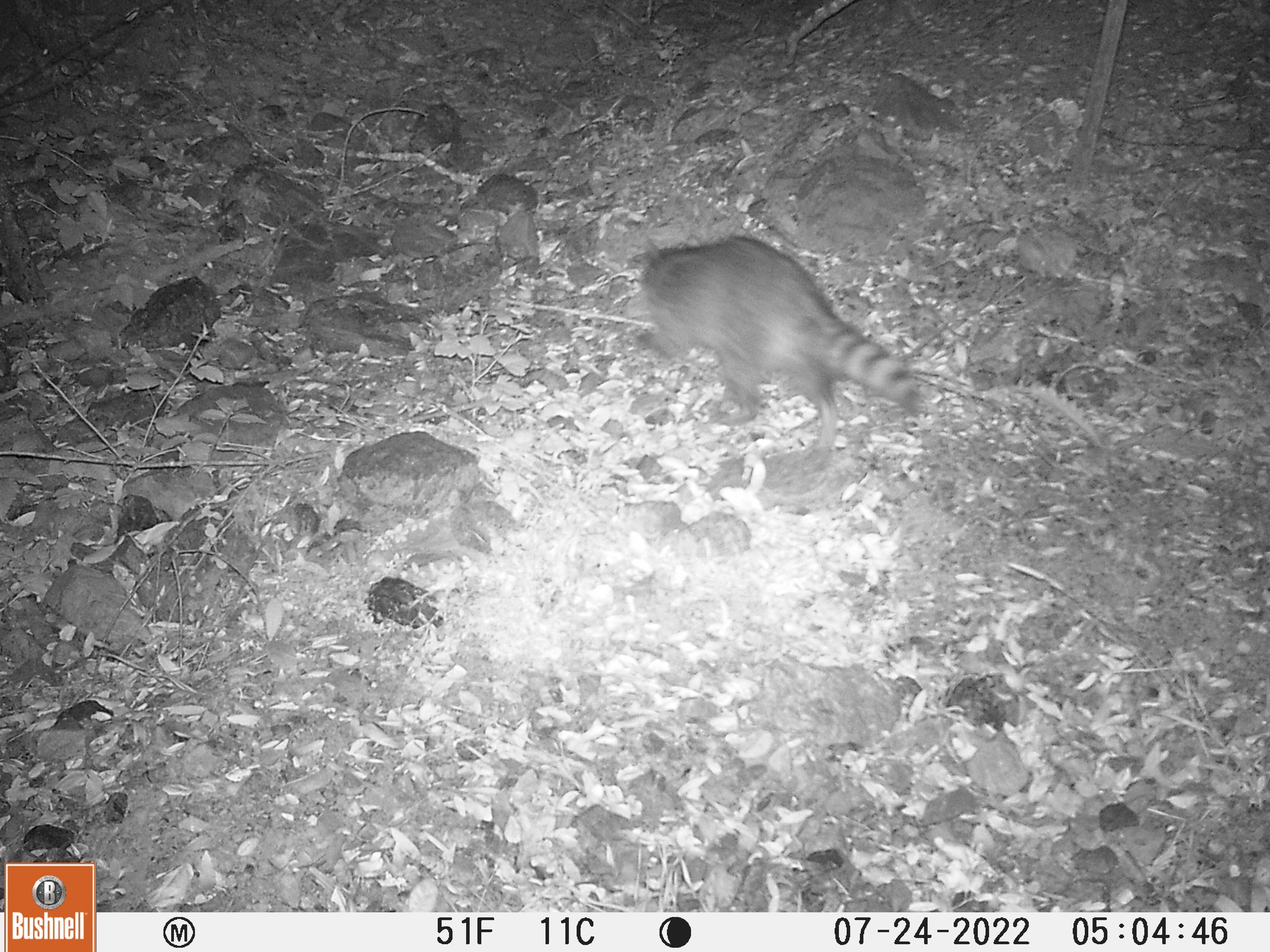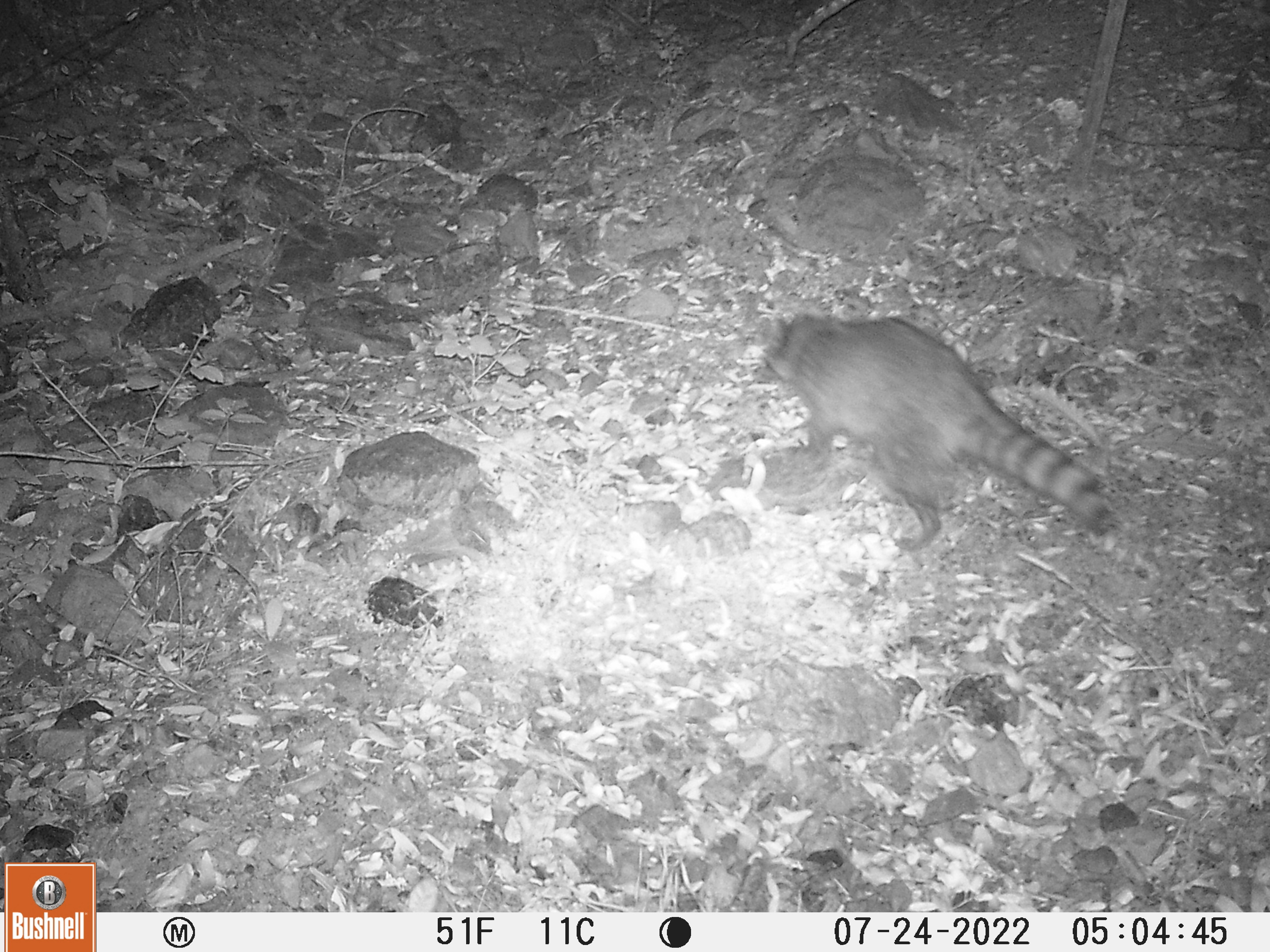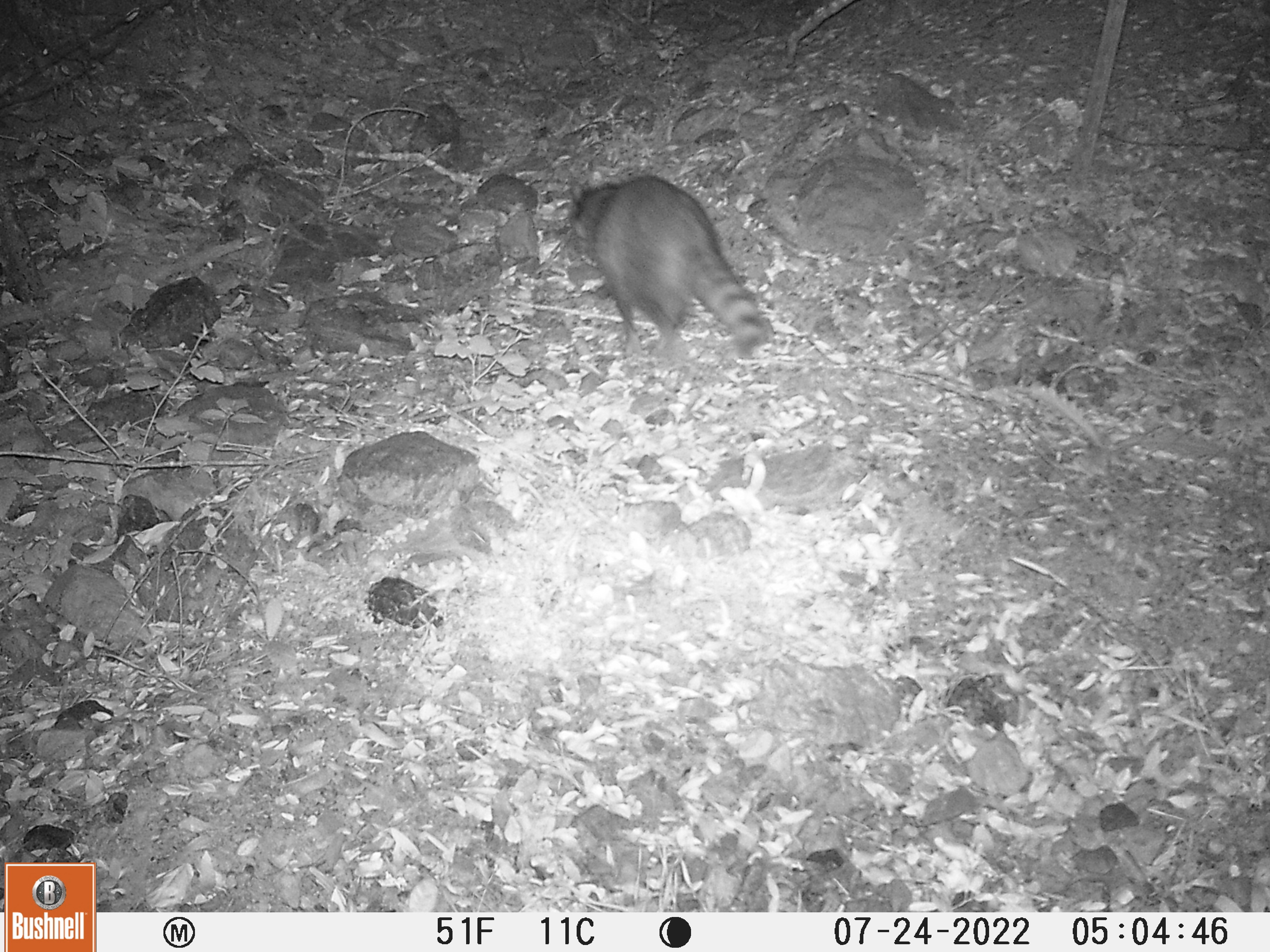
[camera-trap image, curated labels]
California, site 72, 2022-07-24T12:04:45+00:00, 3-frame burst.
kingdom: Animalia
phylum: Chordata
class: Mammalia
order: Carnivora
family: Procyonidae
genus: Procyon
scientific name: Procyon lotor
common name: raccoon